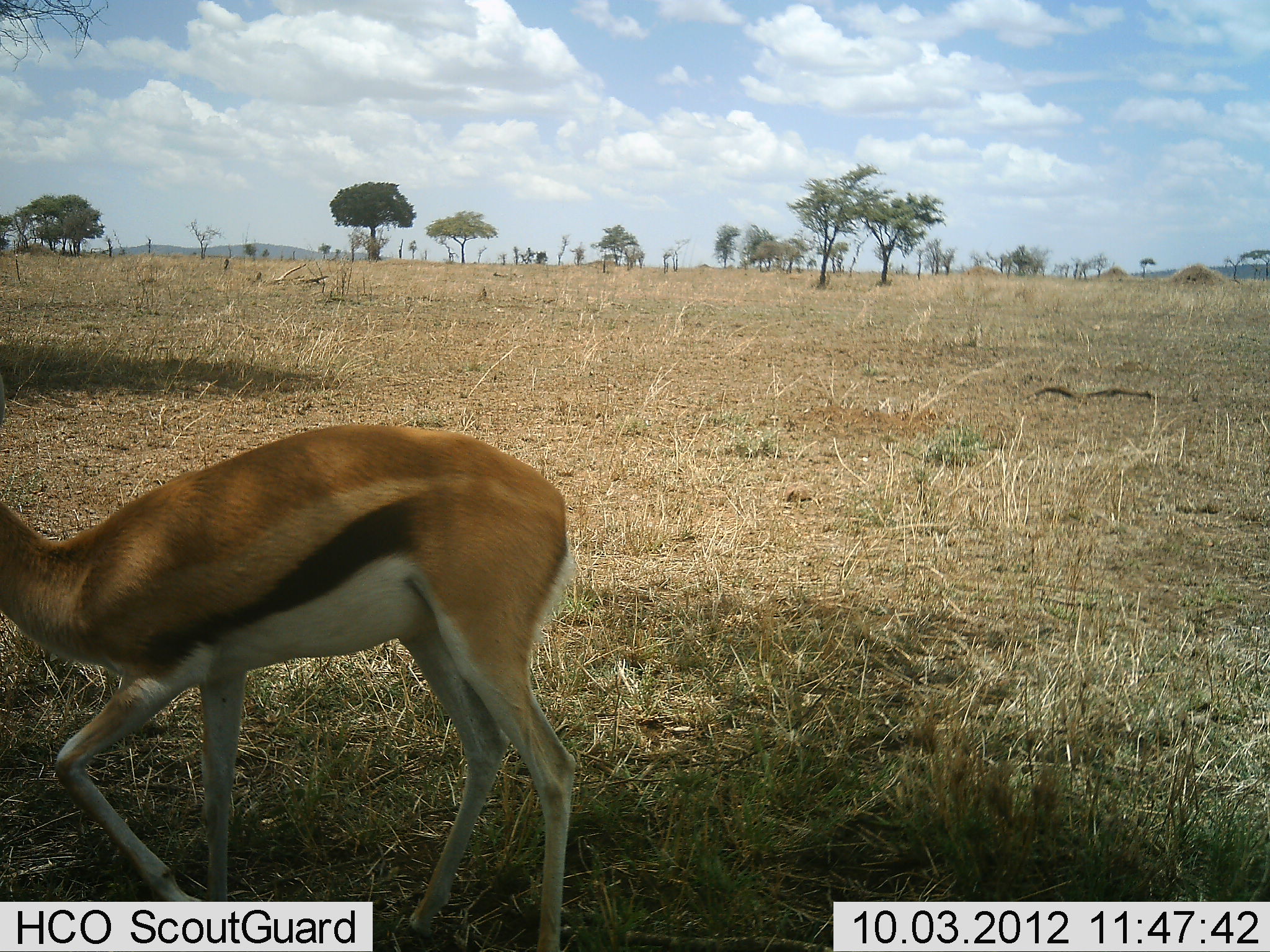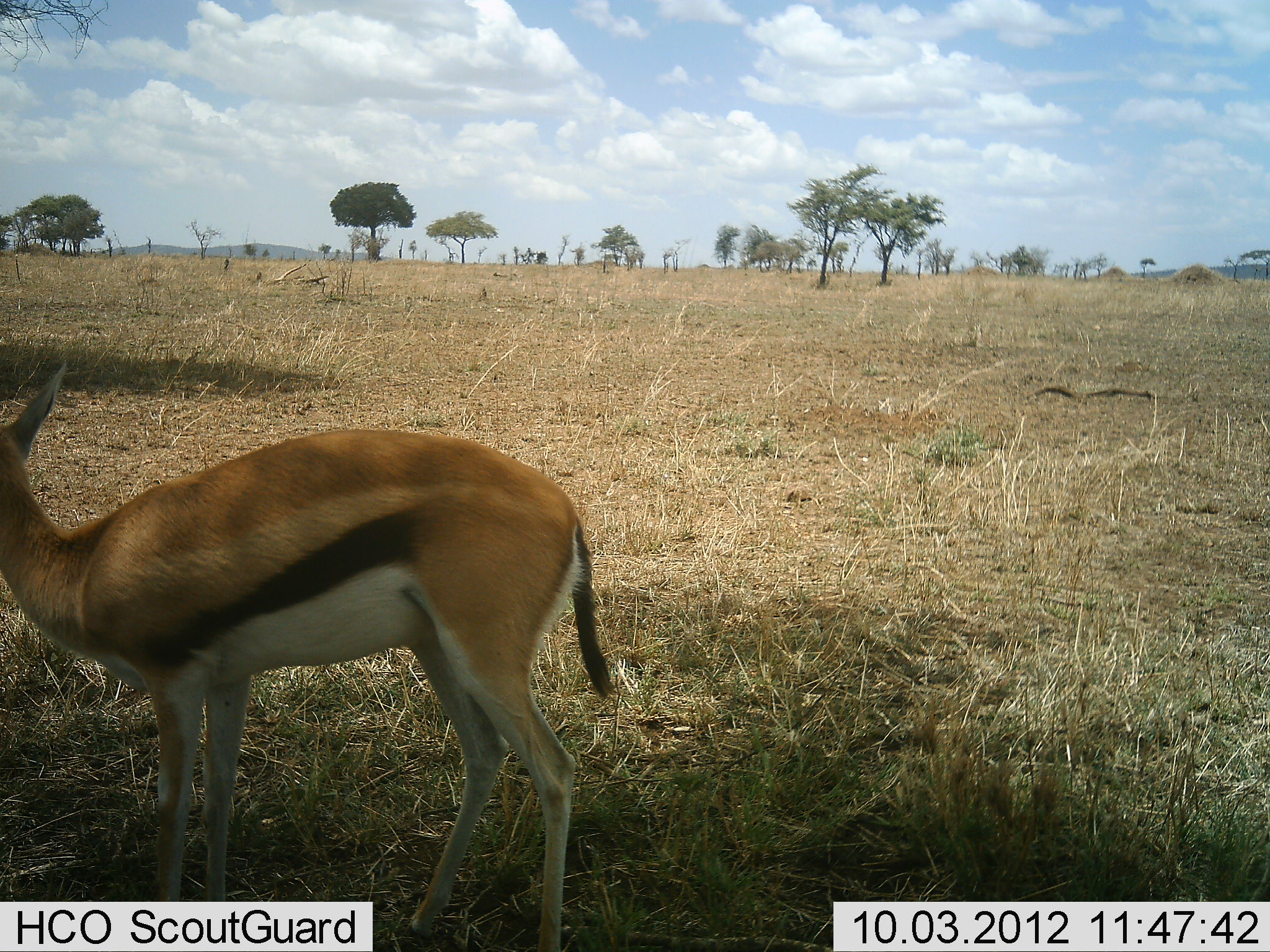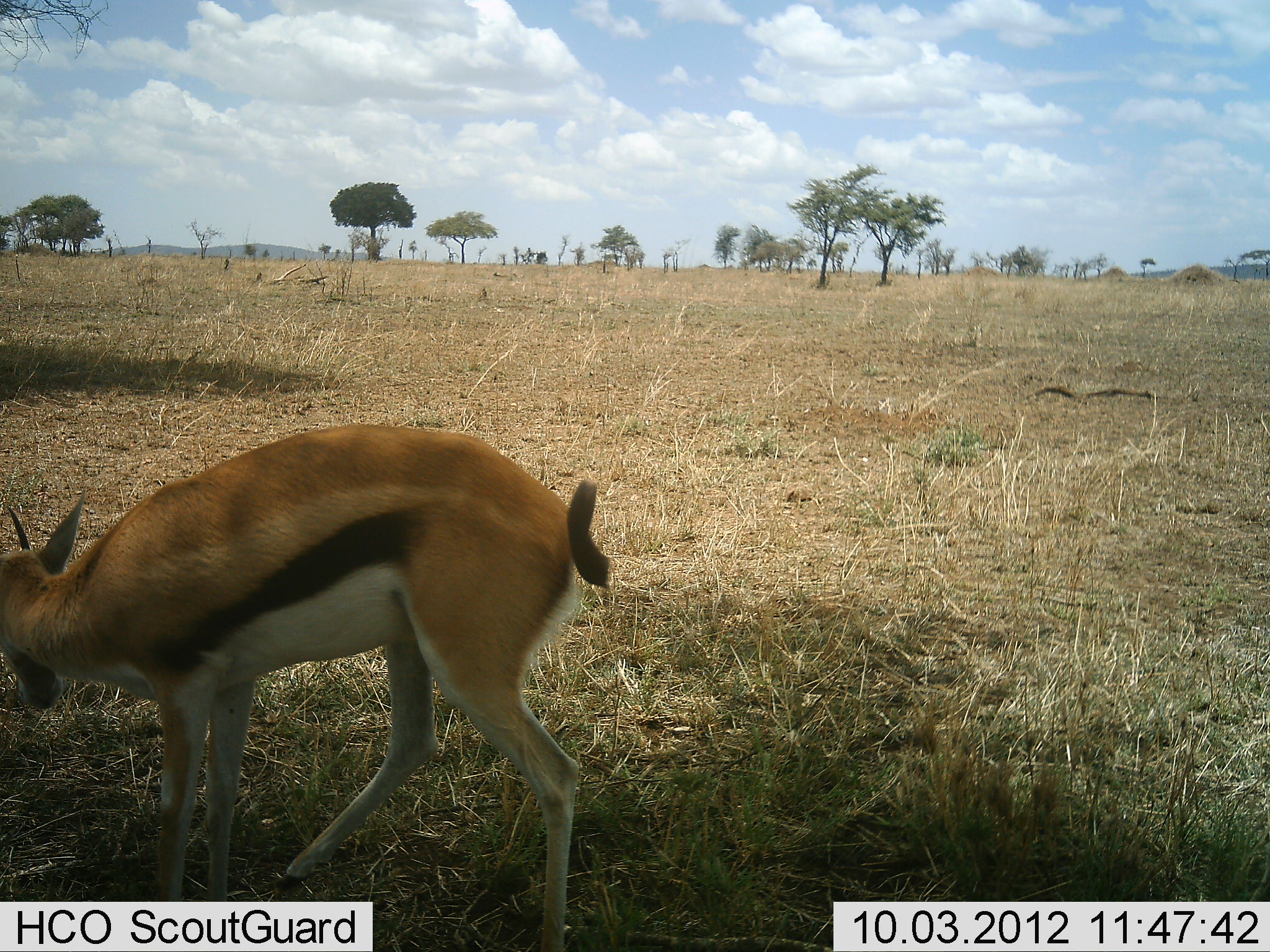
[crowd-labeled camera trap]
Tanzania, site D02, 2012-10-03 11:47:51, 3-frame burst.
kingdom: Animalia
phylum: Chordata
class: Mammalia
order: Artiodactyla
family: Bovidae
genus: Eudorcas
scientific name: Eudorcas thomsonii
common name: thomson's gazelle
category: gazellethomsons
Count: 1.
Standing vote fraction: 100%.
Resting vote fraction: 10%.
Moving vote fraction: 0%.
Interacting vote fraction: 0%.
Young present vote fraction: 0%.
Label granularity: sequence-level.